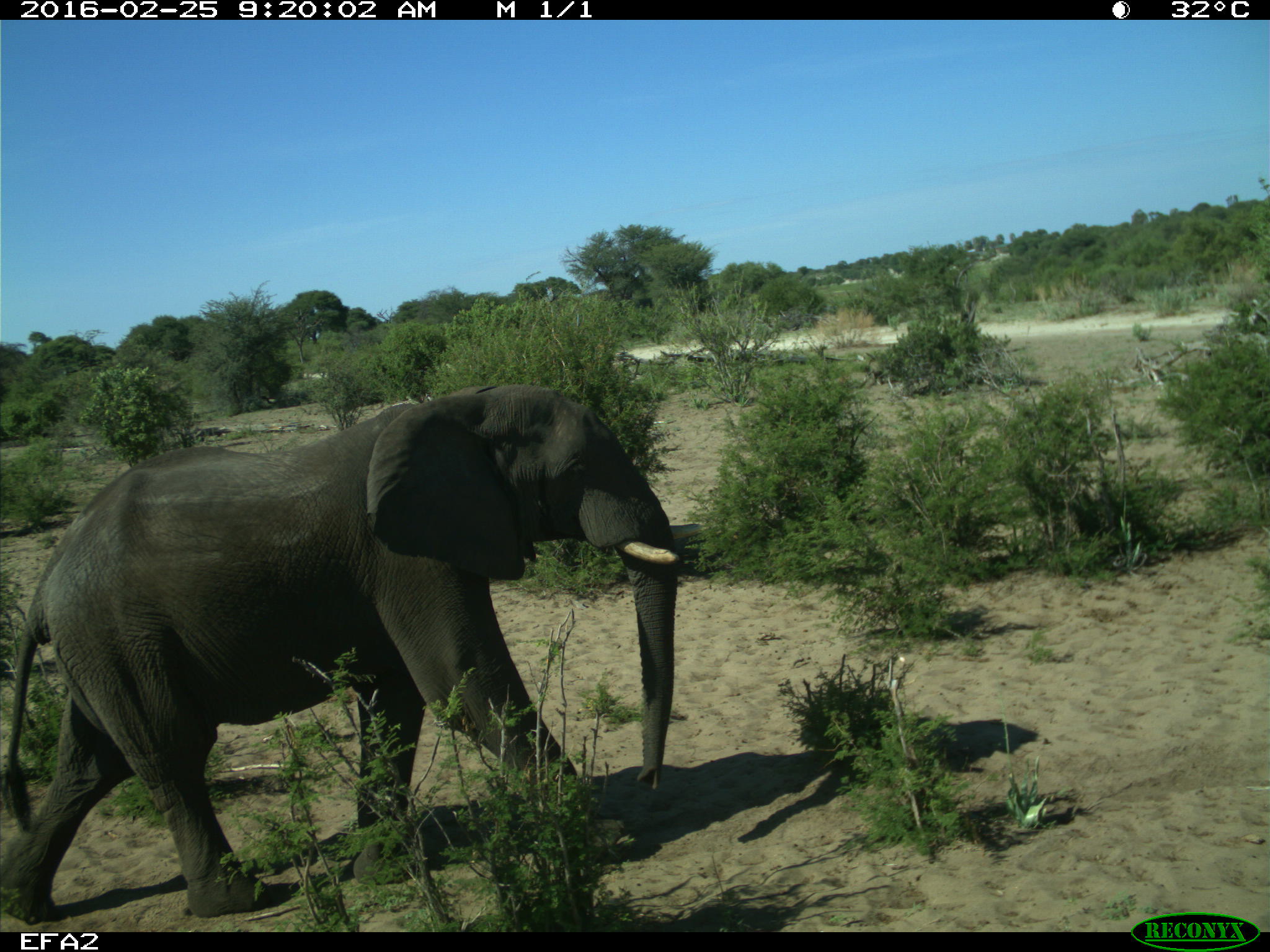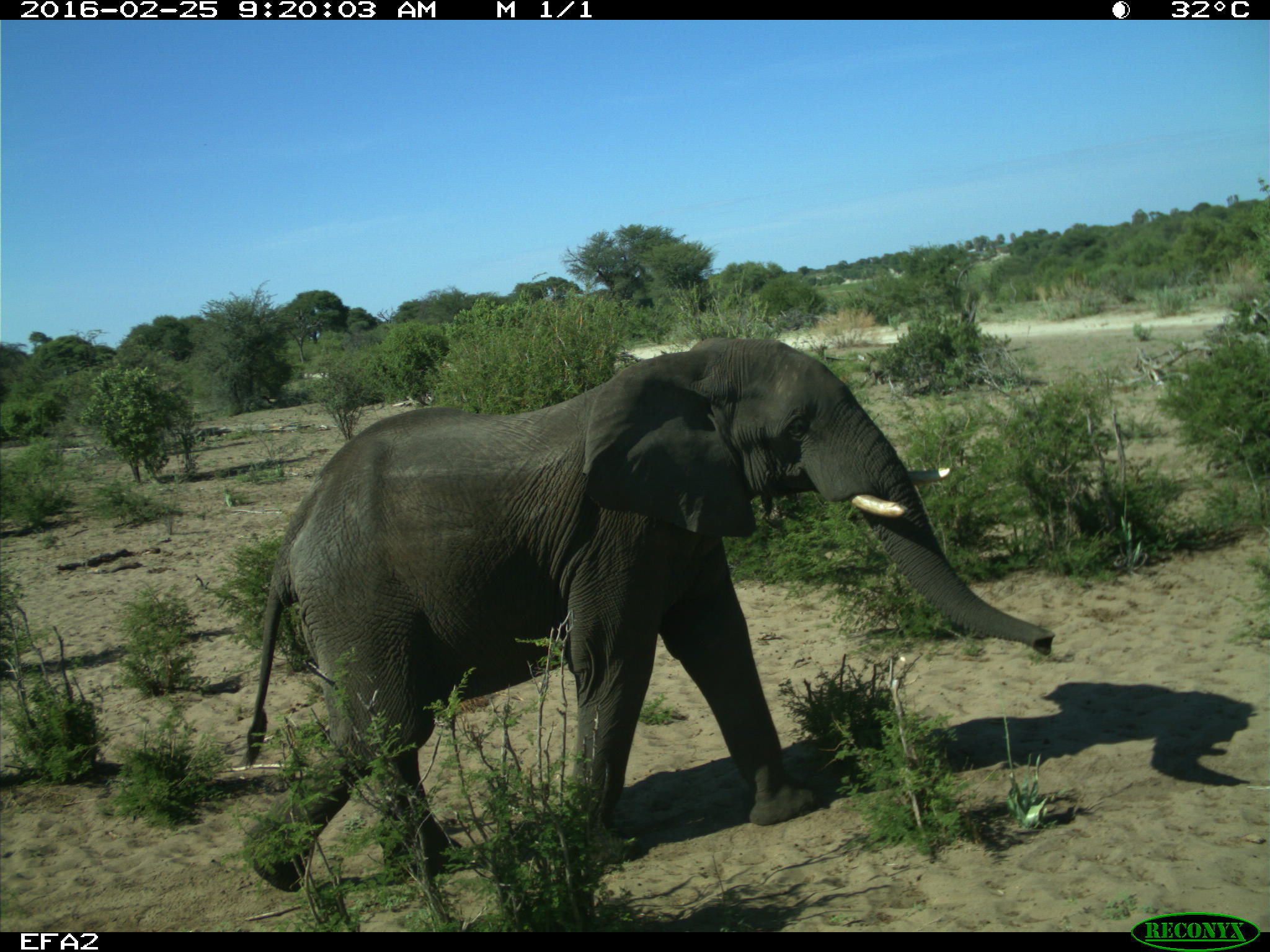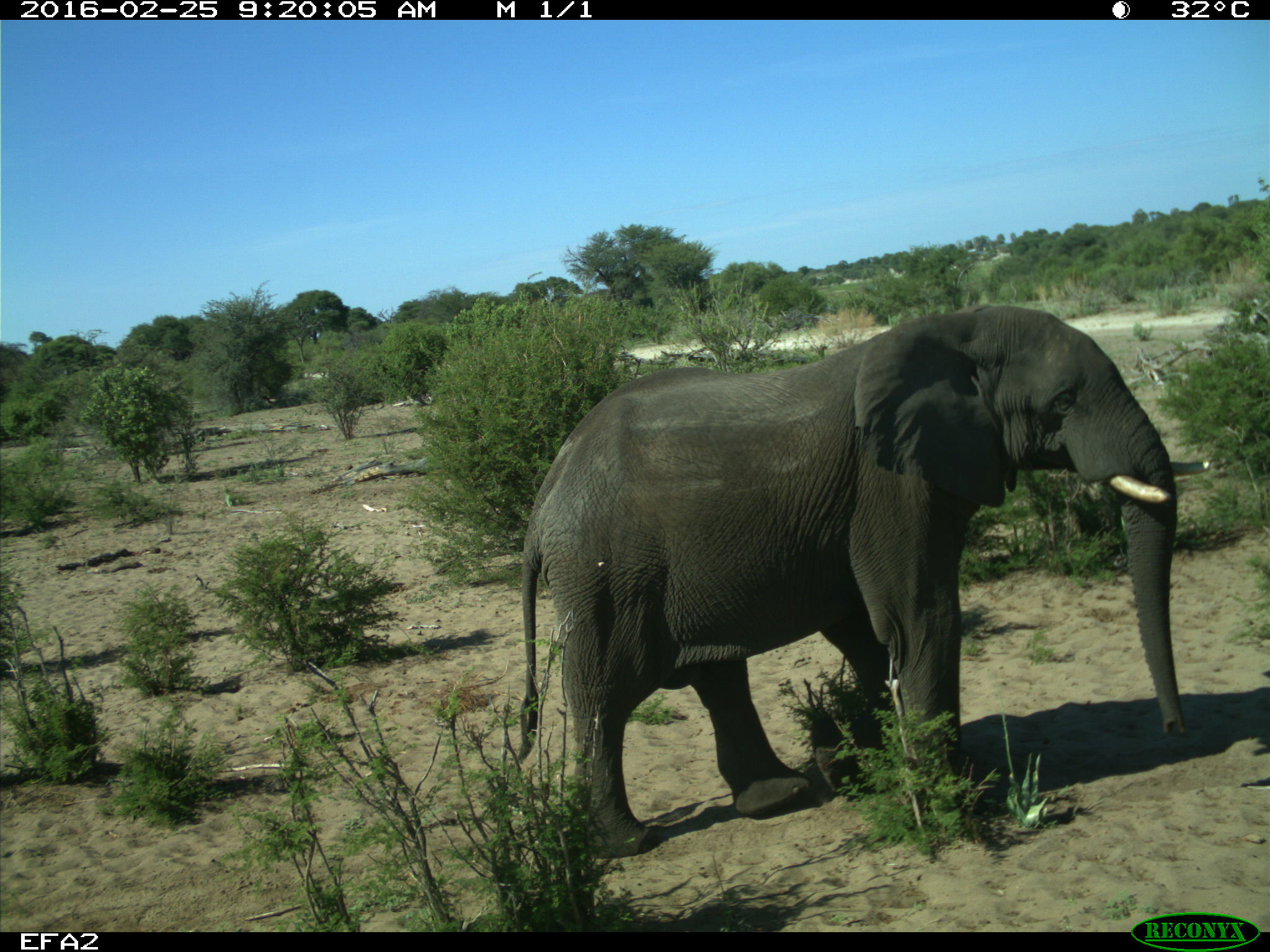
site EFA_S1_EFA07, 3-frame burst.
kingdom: Animalia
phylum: Chordata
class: Mammalia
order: Proboscidea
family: Elephantidae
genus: Loxodonta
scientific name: Loxodonta africana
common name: african bush elephant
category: elephant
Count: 1.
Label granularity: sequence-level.